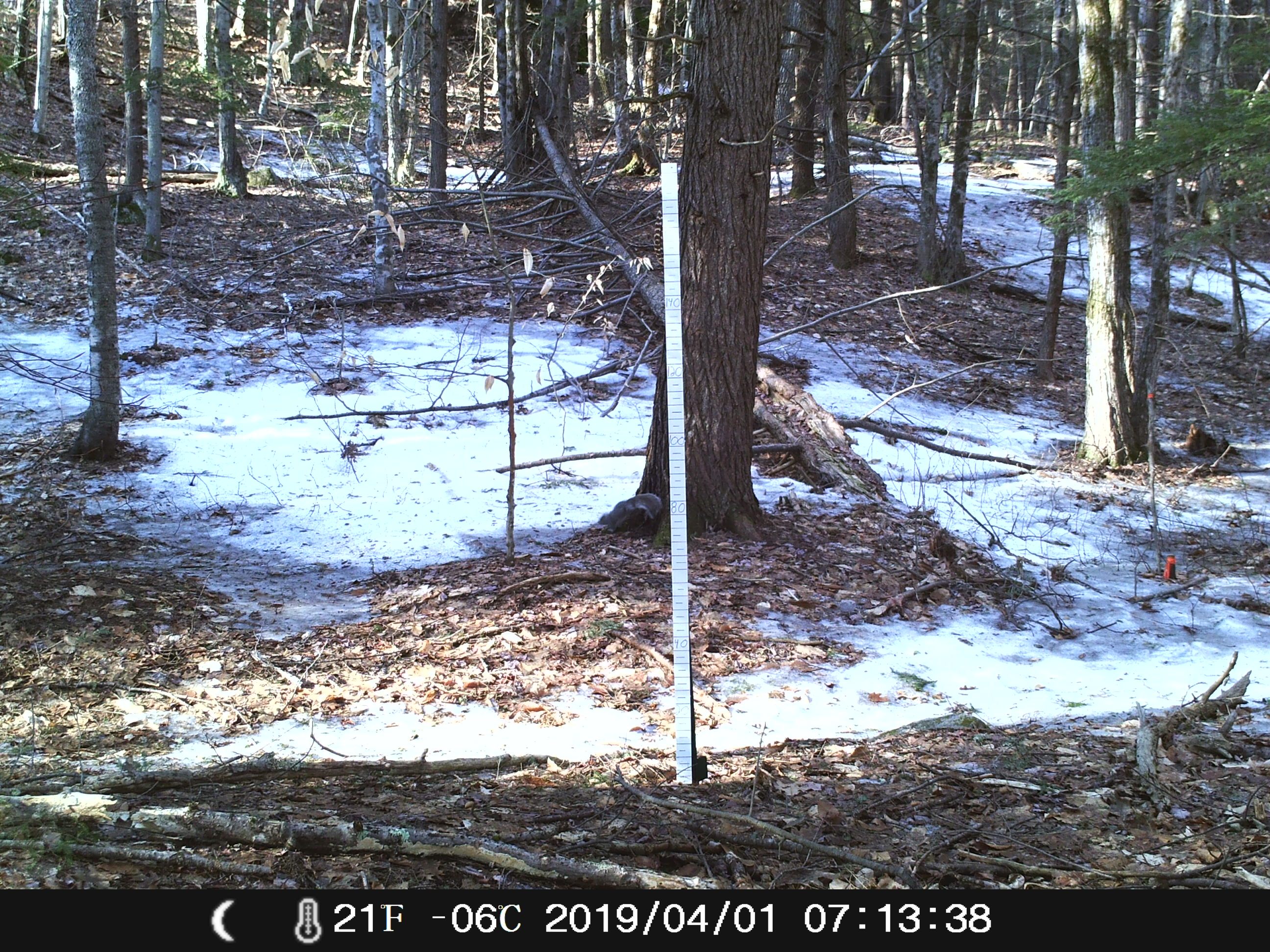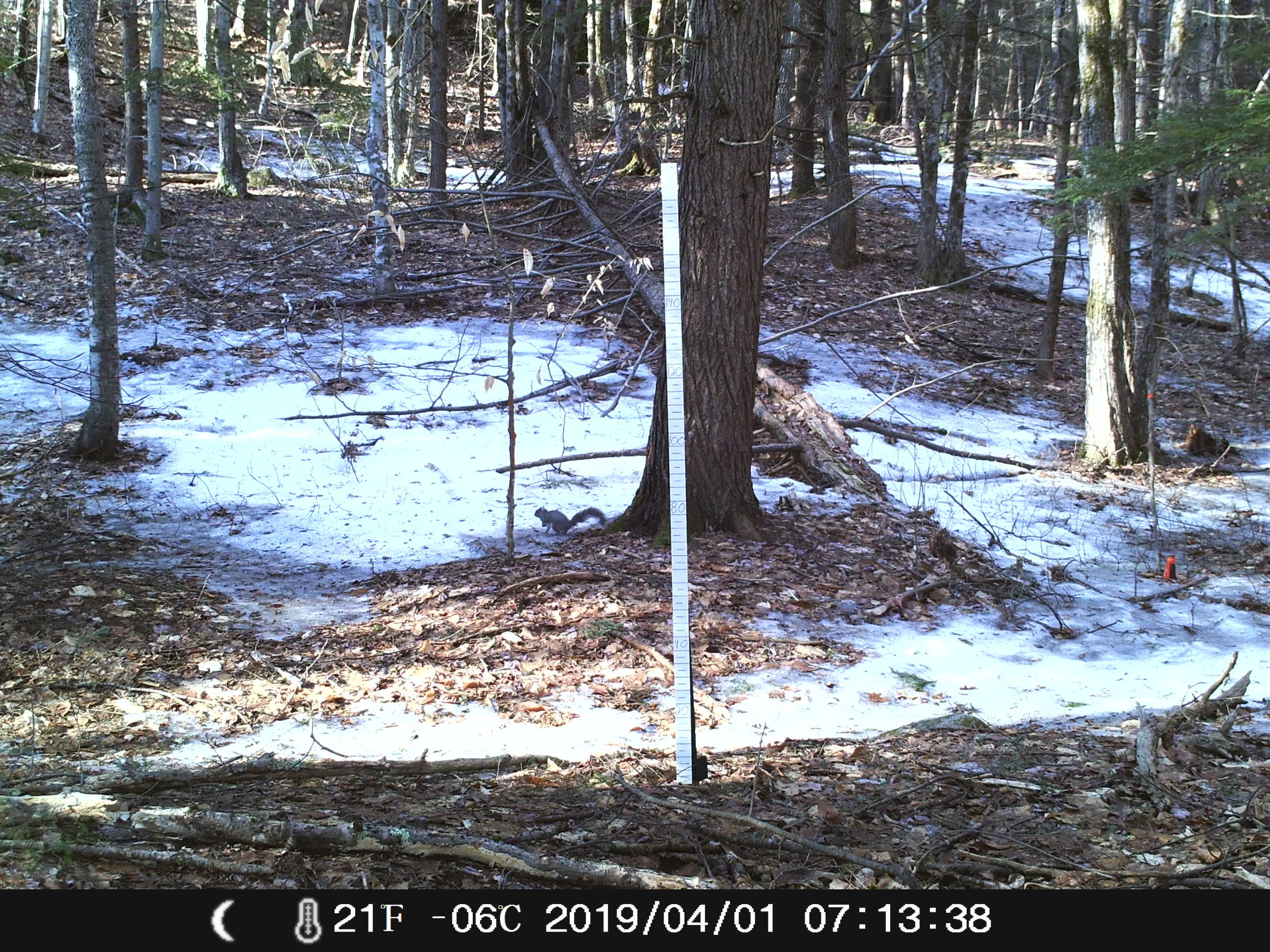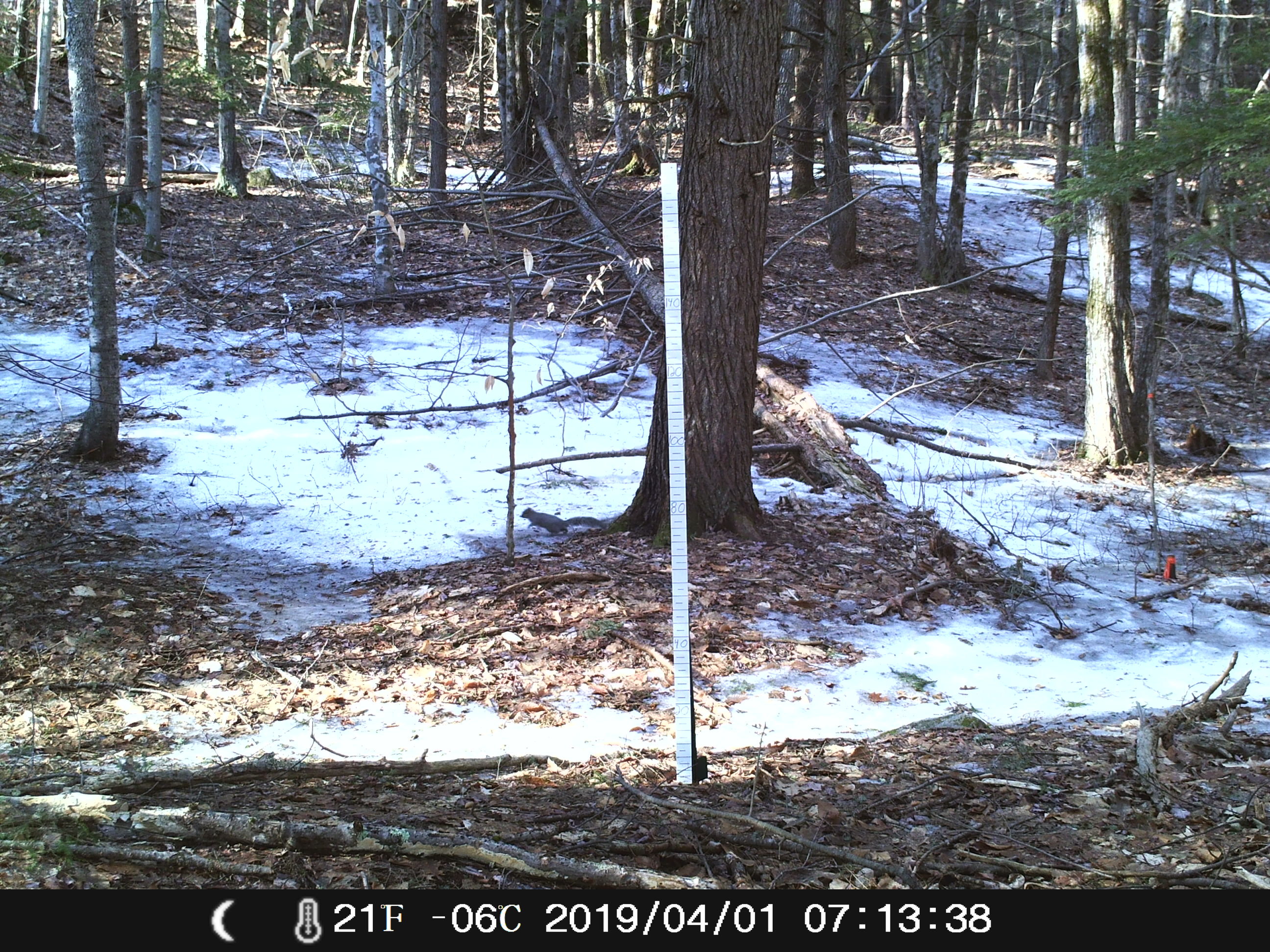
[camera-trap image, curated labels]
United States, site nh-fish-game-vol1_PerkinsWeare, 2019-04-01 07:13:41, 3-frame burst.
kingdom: Animalia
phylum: Chordata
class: Mammalia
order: Rodentia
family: Sciuridae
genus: Sciurus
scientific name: Sciurus carolinensis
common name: gray squirrel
Gray squirrel (Sciurus carolinensis).